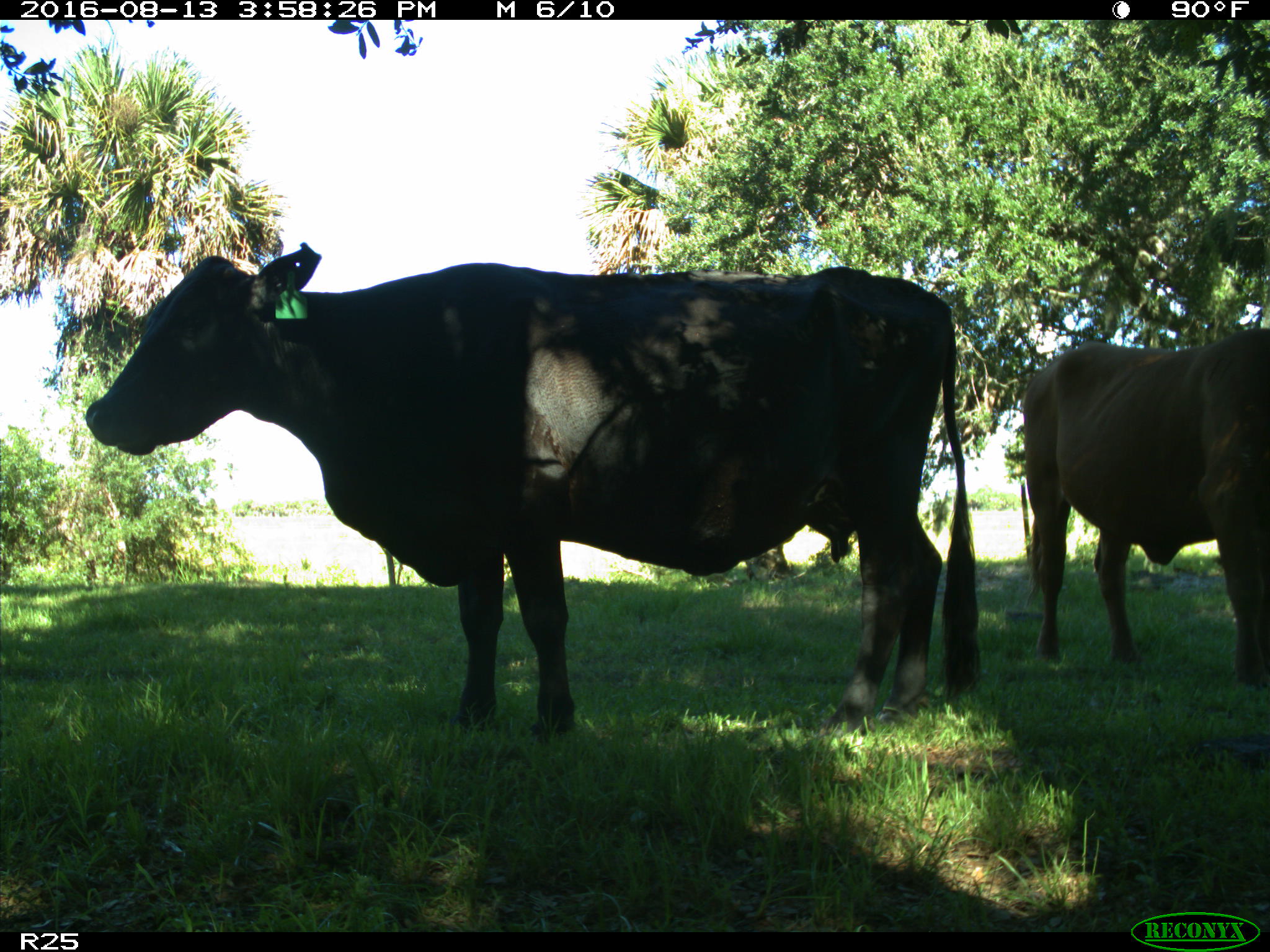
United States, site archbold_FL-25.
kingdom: Animalia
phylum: Chordata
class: Mammalia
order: Artiodactyla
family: Bovidae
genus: Bos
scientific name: Bos taurus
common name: domestic cow